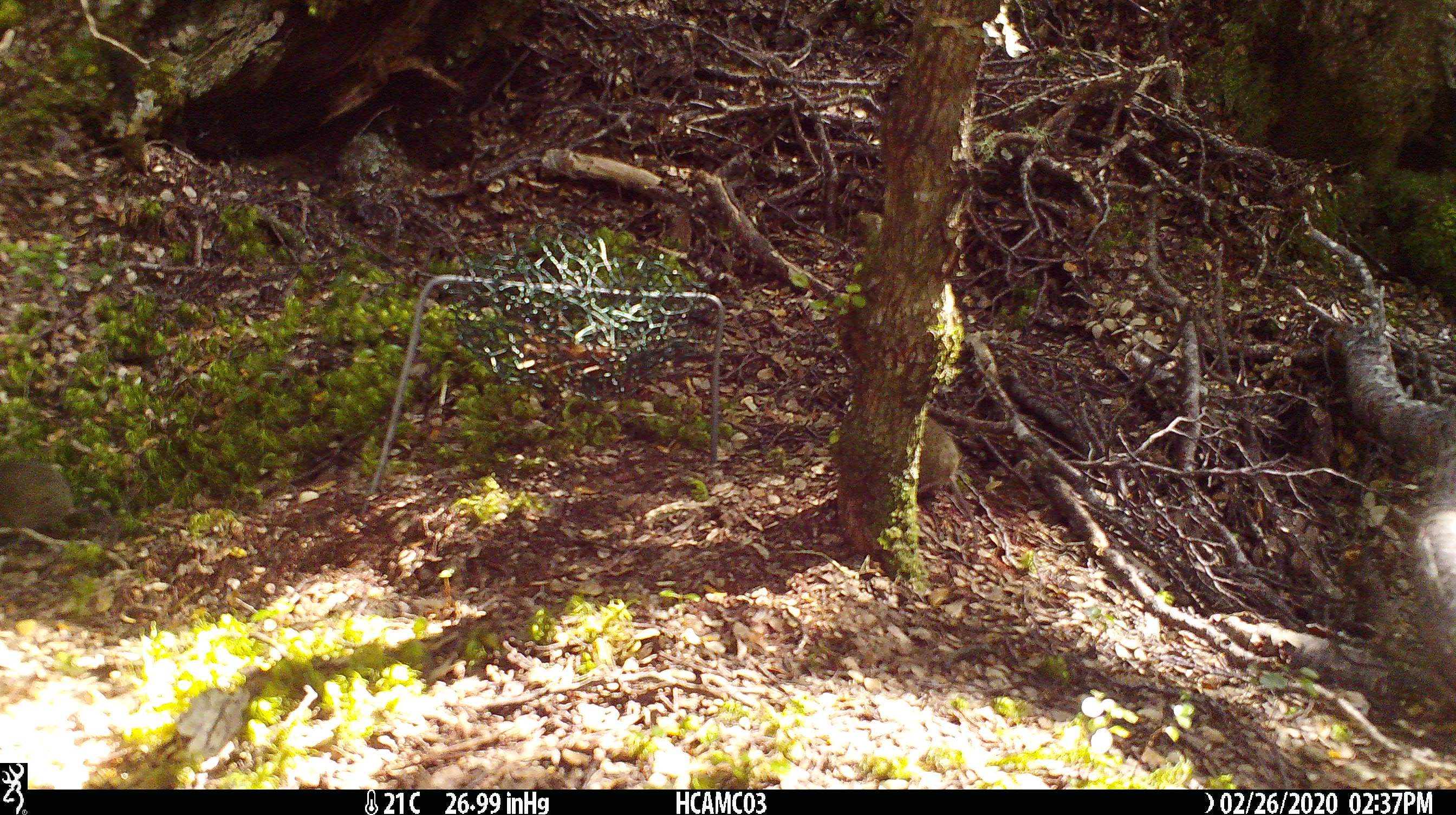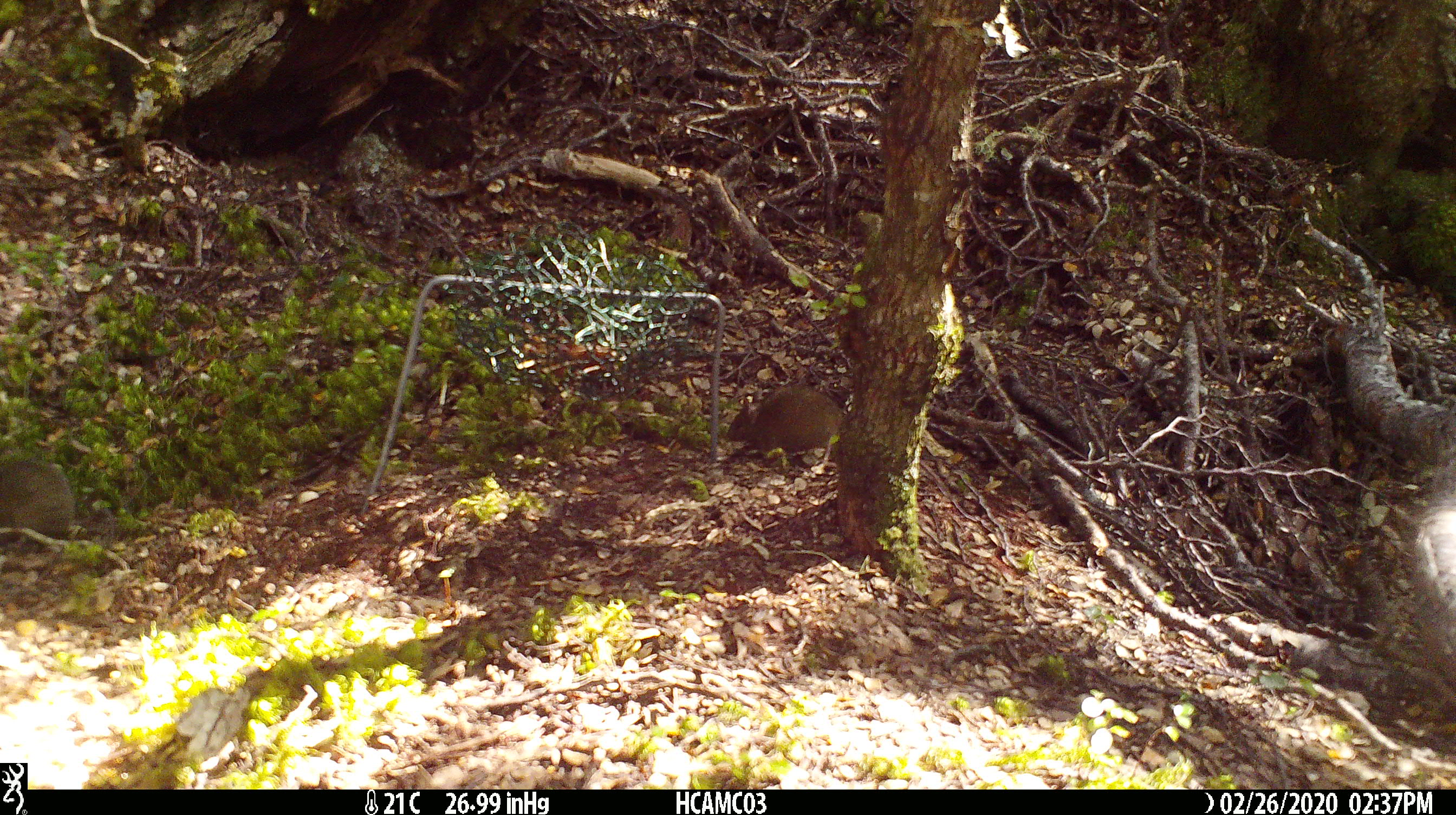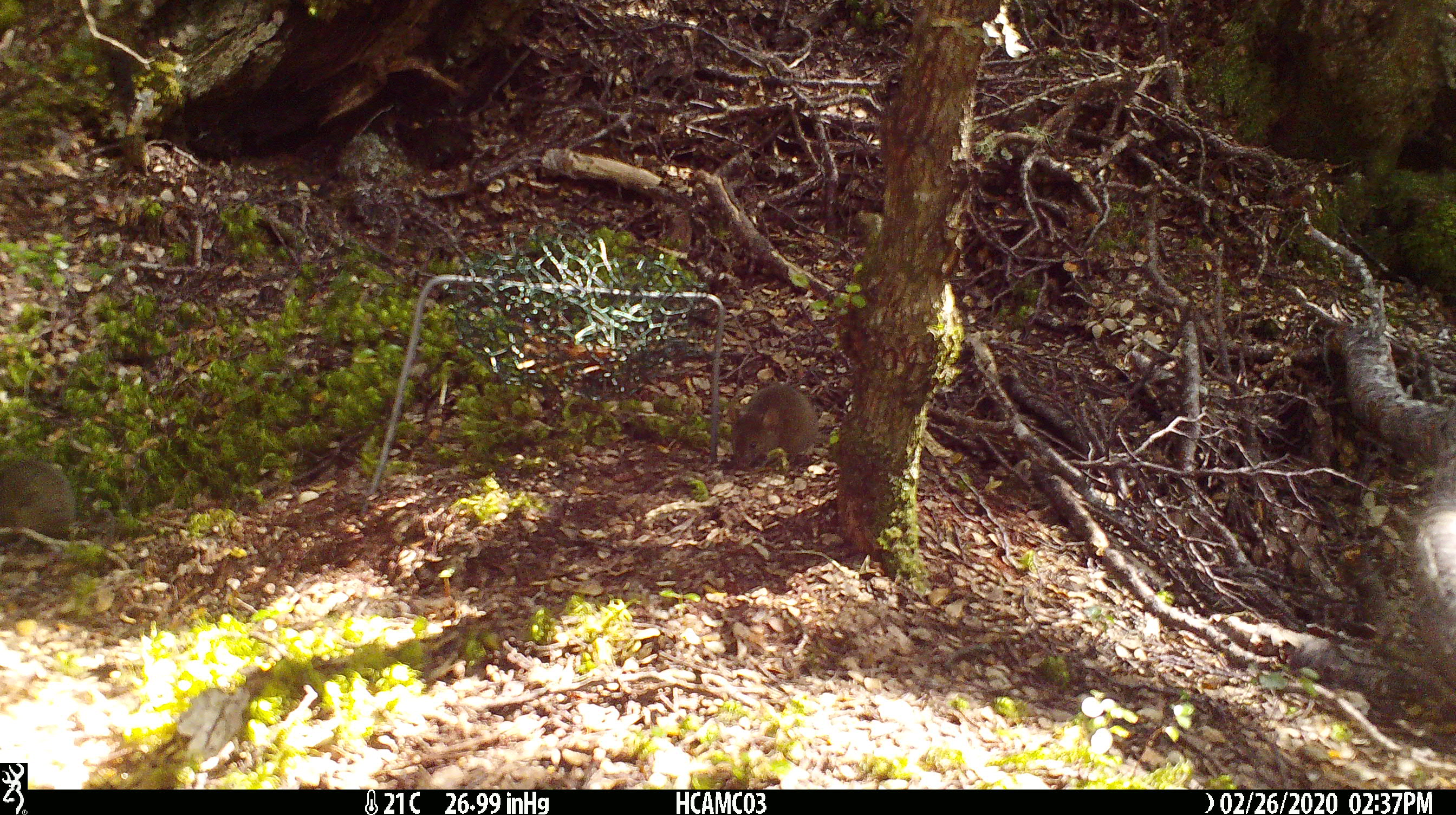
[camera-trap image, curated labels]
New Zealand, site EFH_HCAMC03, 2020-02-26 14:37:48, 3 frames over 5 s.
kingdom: Animalia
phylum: Chordata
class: Mammalia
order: Rodentia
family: Muridae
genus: Mus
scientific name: Mus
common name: mouse